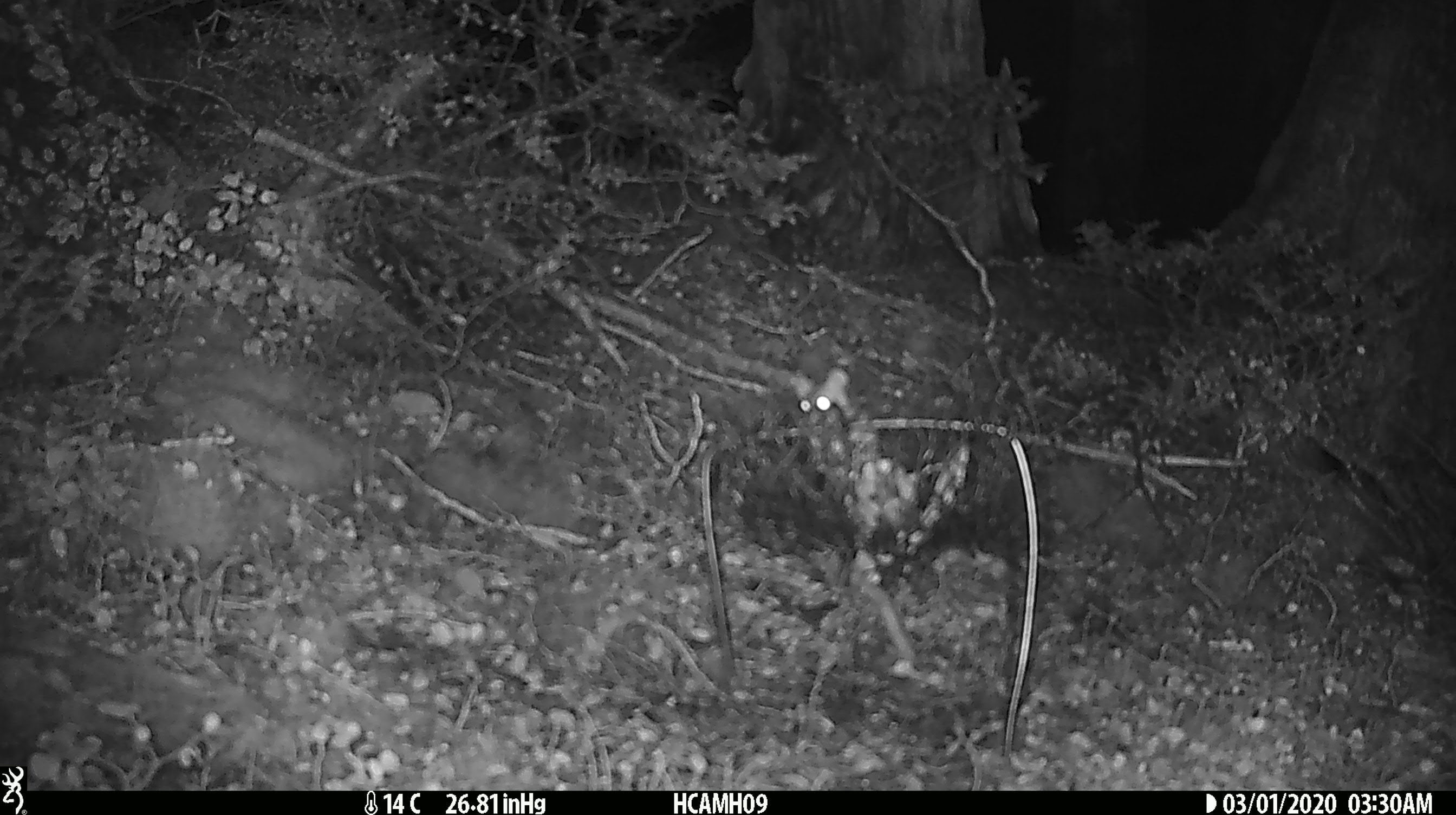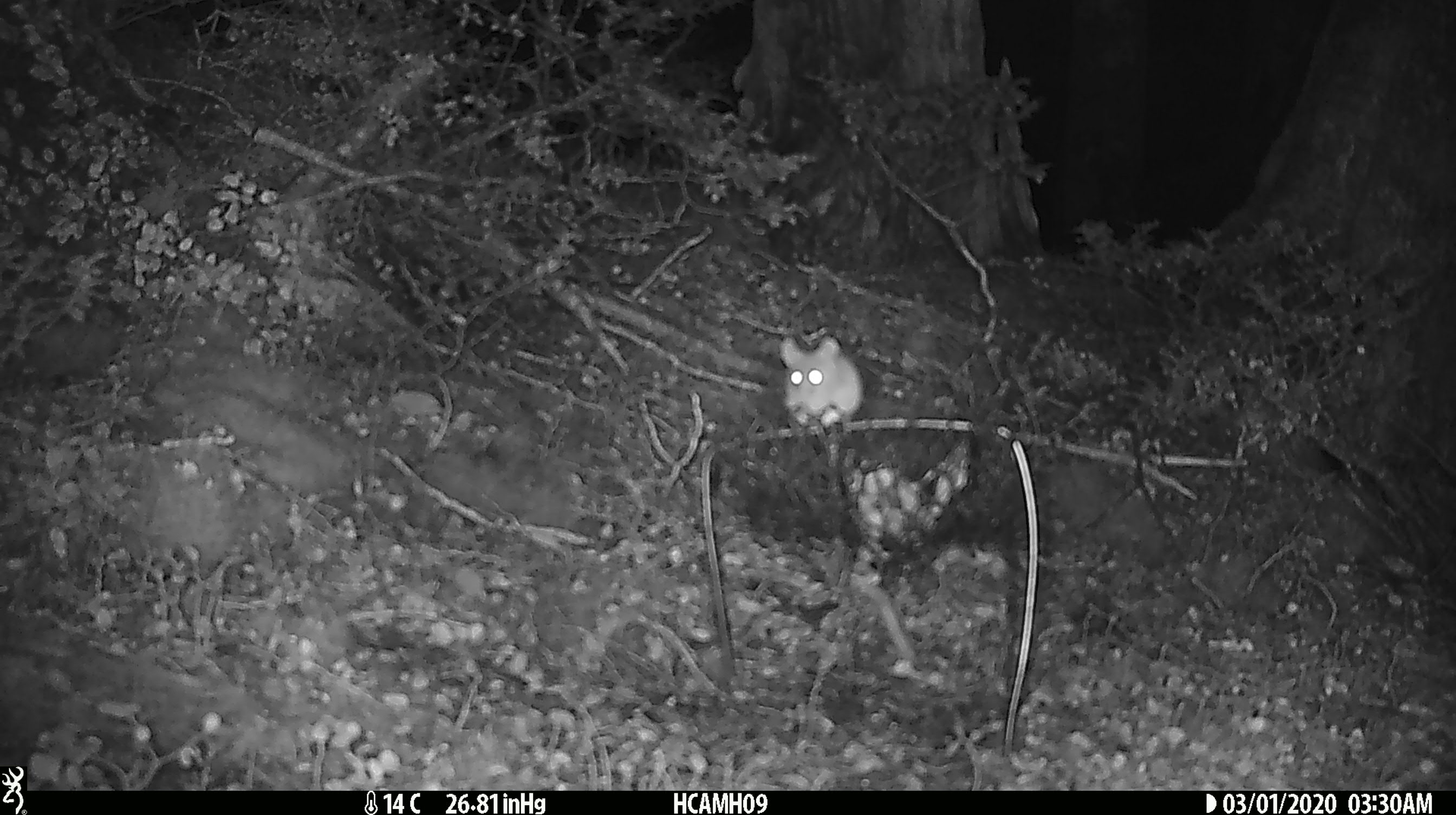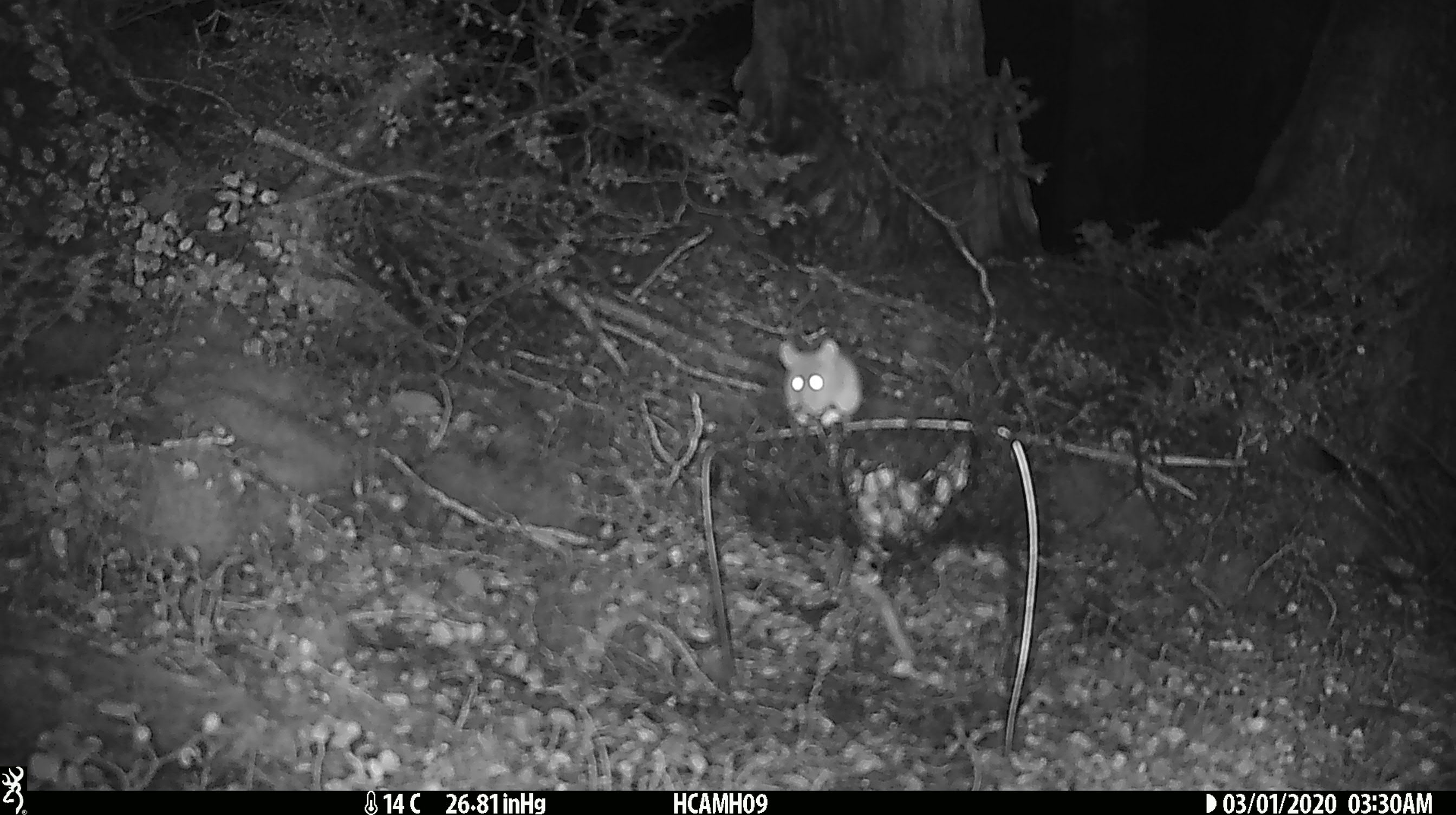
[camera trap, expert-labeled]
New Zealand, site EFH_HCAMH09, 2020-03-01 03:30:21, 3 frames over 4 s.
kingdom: Animalia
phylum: Chordata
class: Mammalia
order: Rodentia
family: Muridae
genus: Mus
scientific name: Mus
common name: mouse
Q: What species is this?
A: Mouse (Mus).